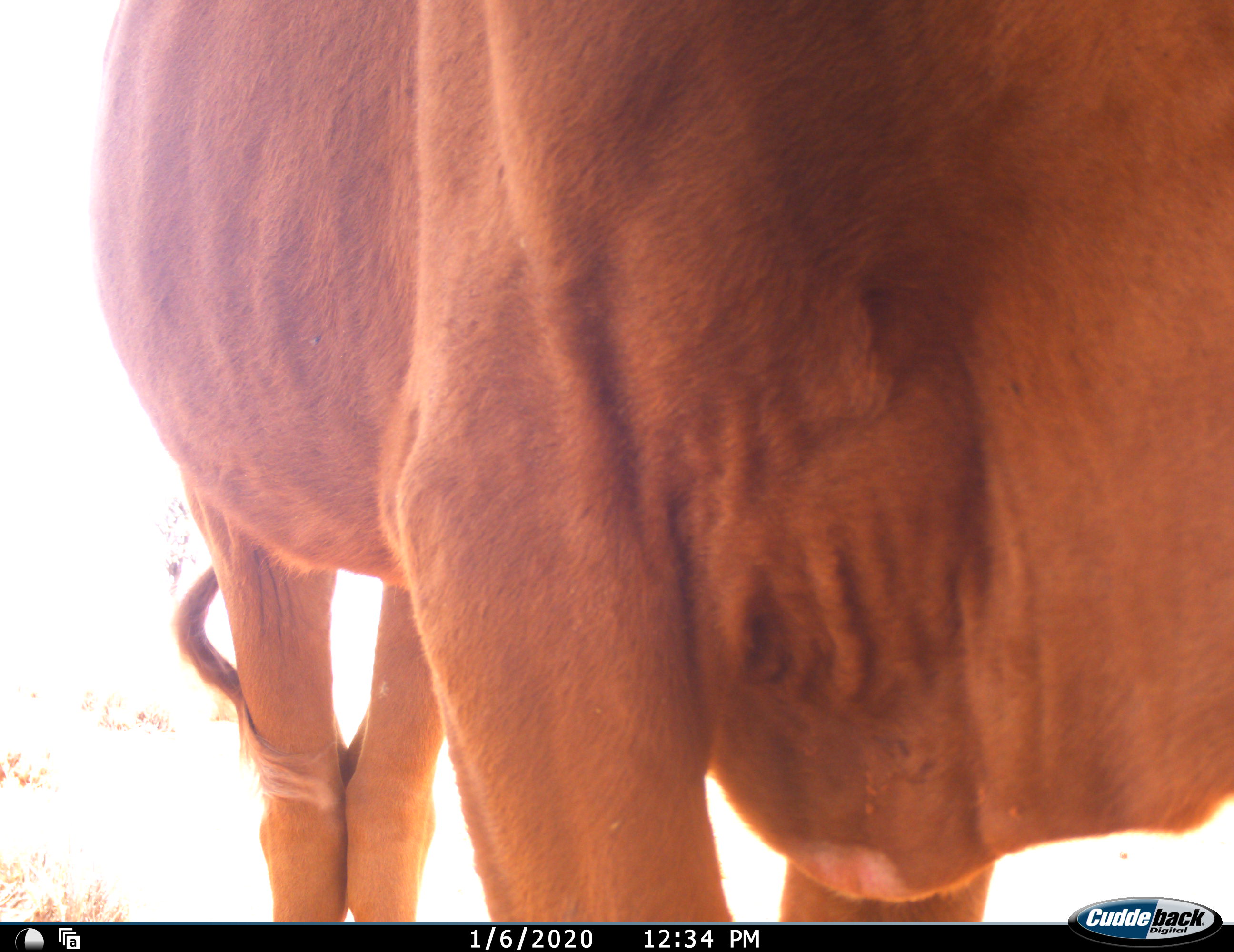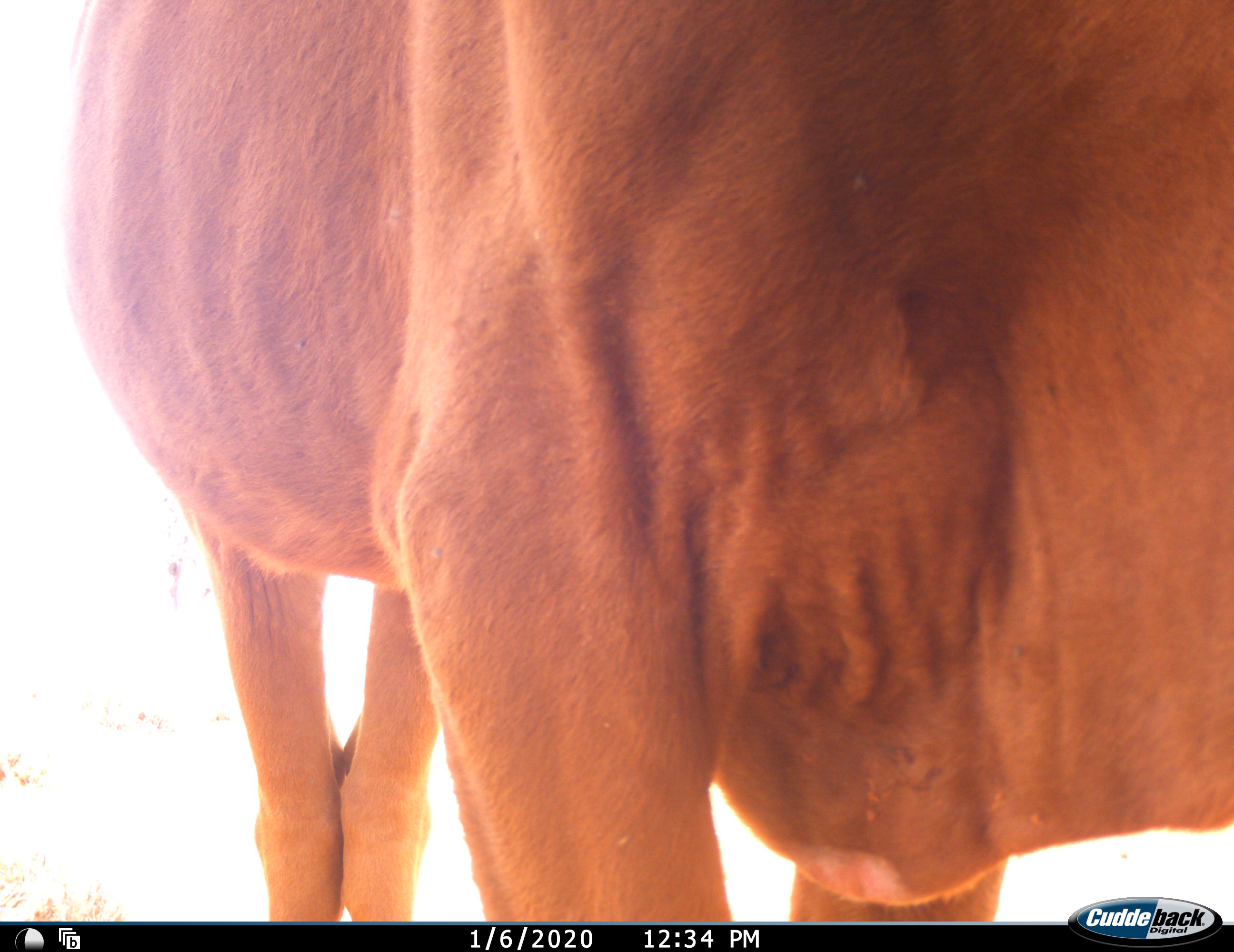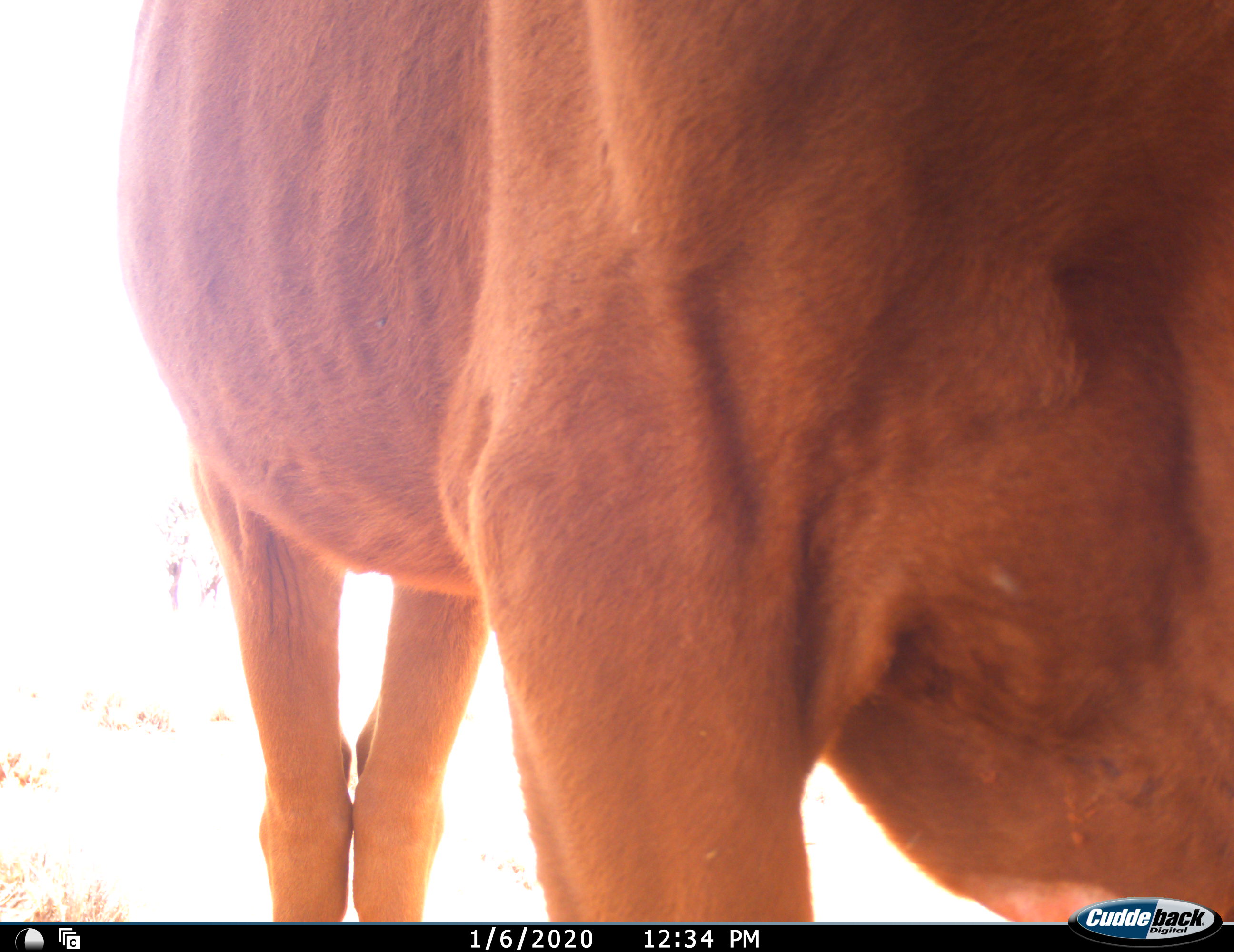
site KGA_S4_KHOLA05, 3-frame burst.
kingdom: Animalia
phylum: Chordata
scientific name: Vertebrata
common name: domestic animal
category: domesticanimal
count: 1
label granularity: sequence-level